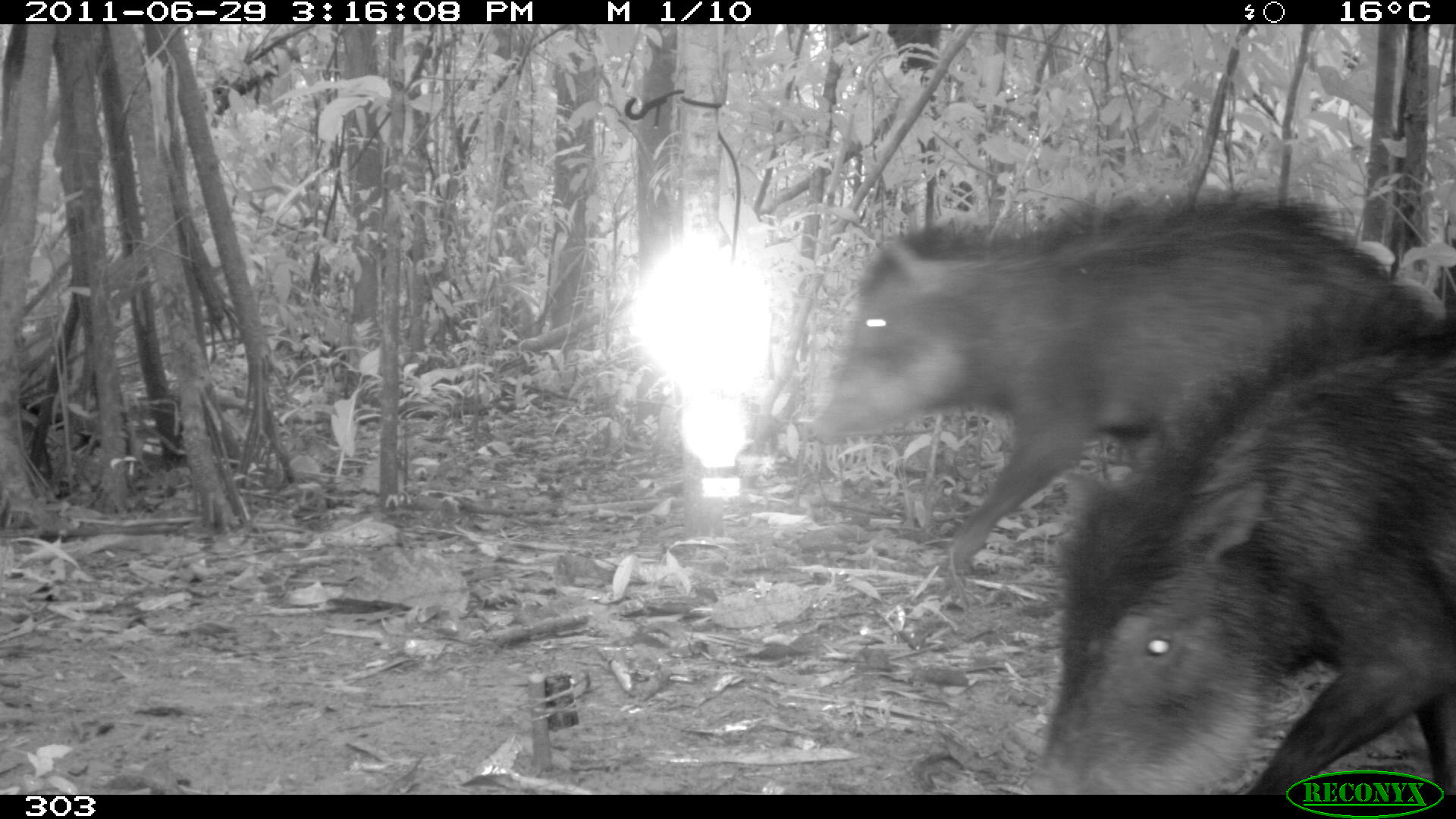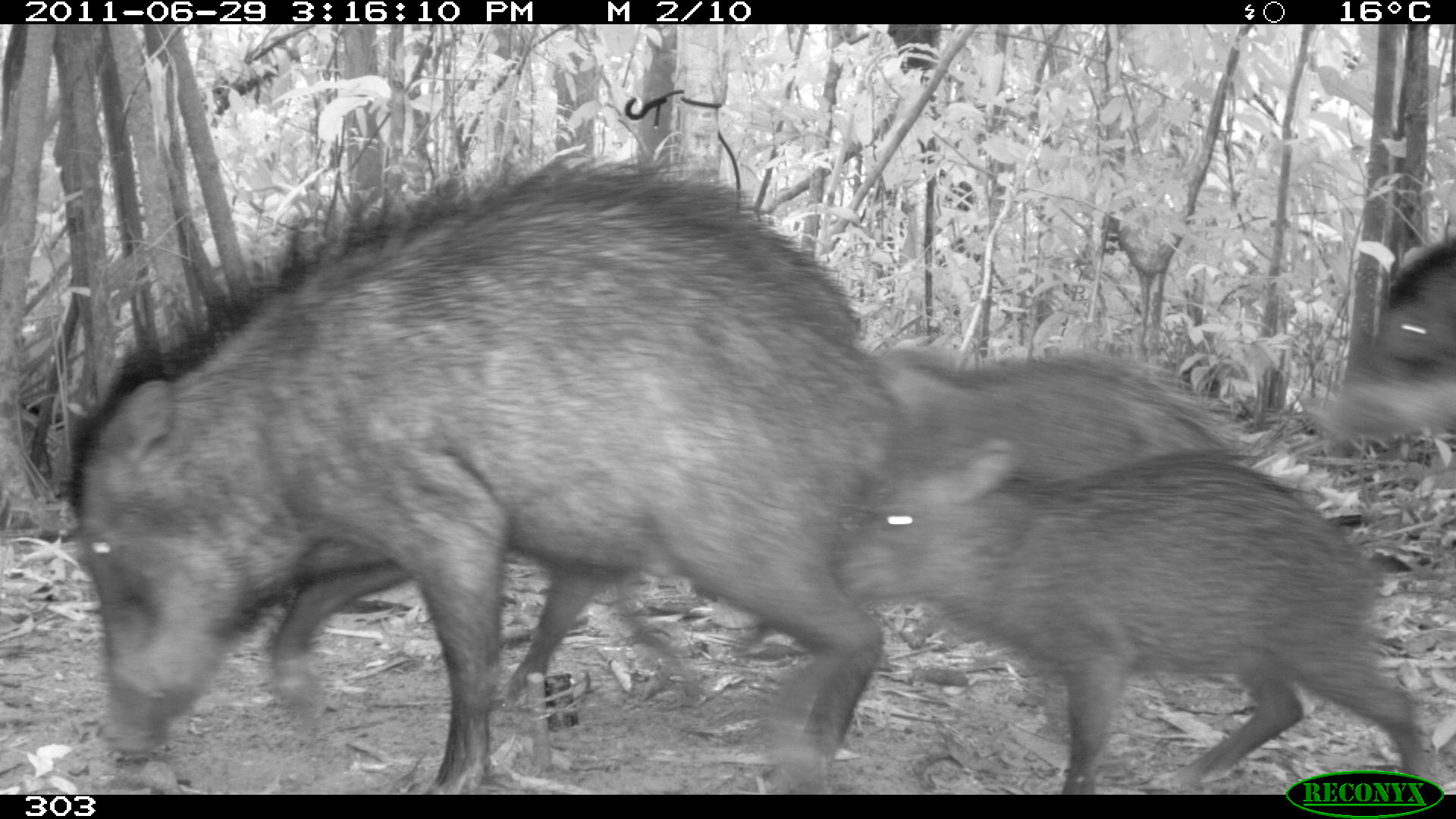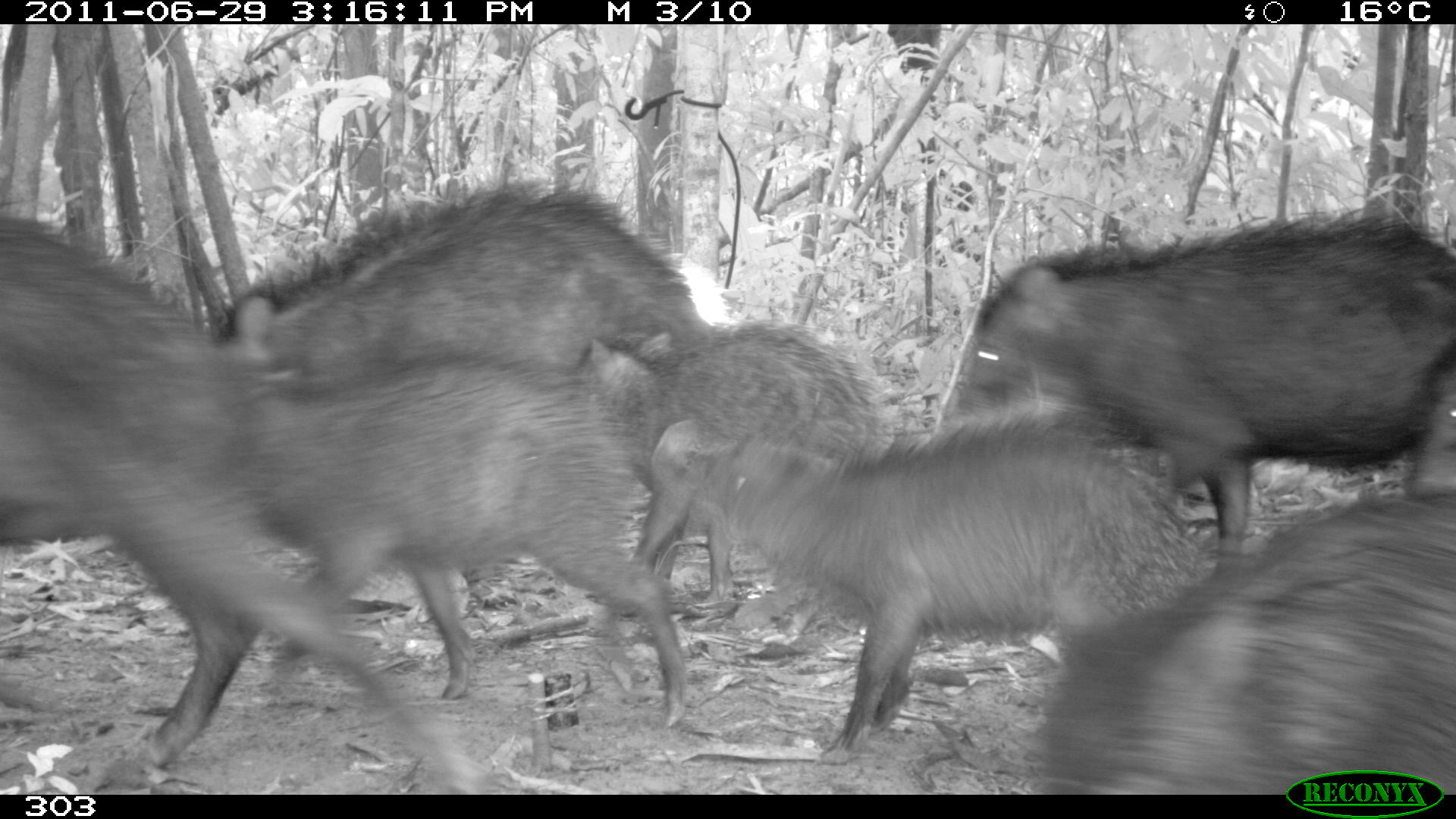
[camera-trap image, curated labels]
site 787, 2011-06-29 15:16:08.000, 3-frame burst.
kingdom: Animalia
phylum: Chordata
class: Mammalia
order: Artiodactyla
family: Tayassuidae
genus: Tayassu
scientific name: Tayassu pecari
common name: white-lipped peccary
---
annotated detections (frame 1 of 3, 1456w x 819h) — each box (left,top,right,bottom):
tayassu pecari: (804,192,1454,579); (1033,291,1455,791)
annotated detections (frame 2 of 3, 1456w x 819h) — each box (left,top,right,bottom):
tayassu pecari: (64,153,906,794); (830,446,1423,771); (266,545,684,703); (871,346,1246,490); (1316,237,1456,447)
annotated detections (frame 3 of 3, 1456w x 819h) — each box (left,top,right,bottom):
tayassu pecari: (0,214,484,793); (206,187,705,701); (936,211,1456,564); (714,418,1212,763); (222,357,685,728); (1028,492,1456,793); (571,319,903,605); (625,415,746,581); (1401,331,1456,502)